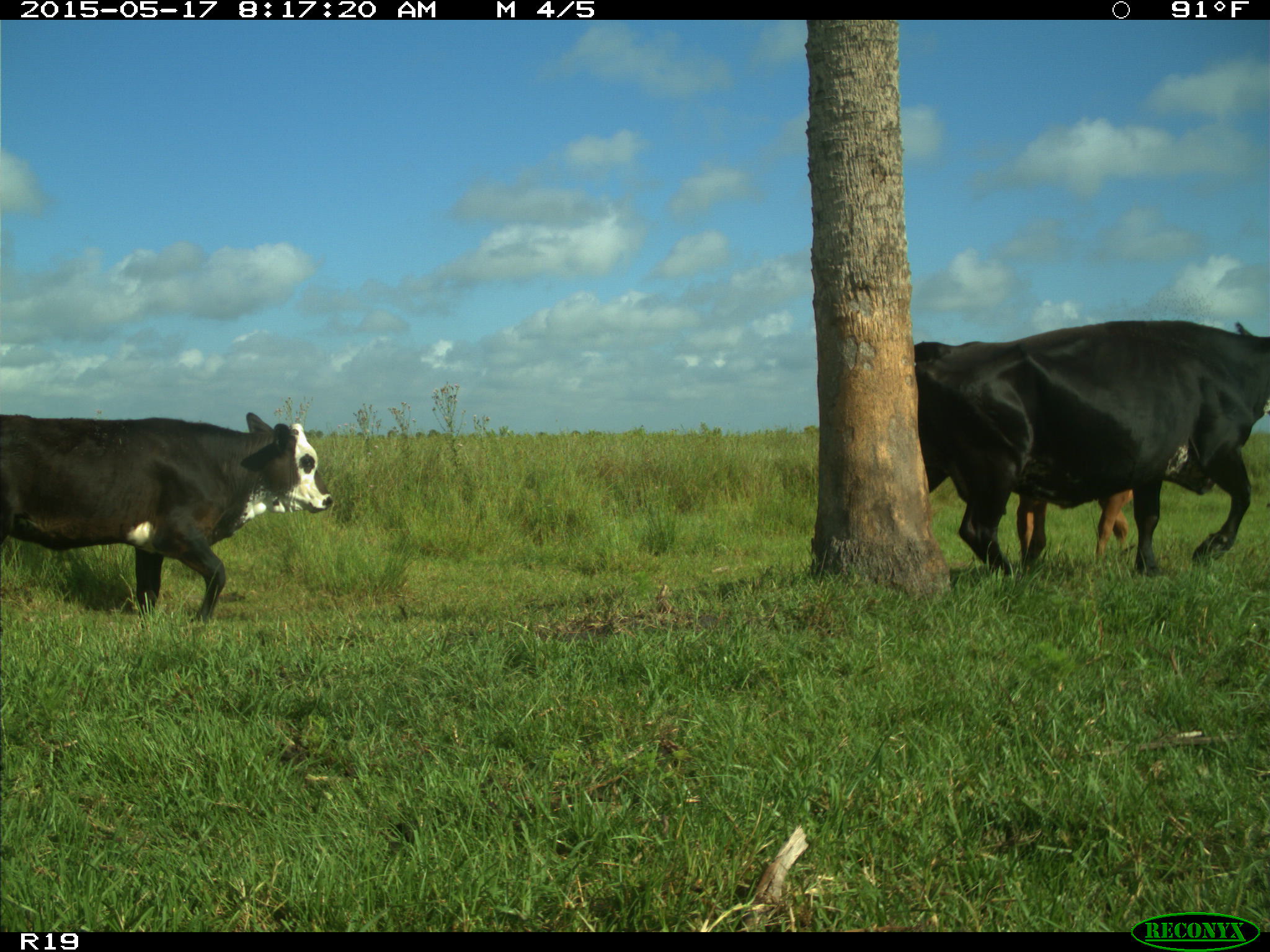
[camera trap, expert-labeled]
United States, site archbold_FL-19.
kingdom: Animalia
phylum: Chordata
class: Mammalia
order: Artiodactyla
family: Bovidae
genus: Bos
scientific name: Bos taurus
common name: domestic cow